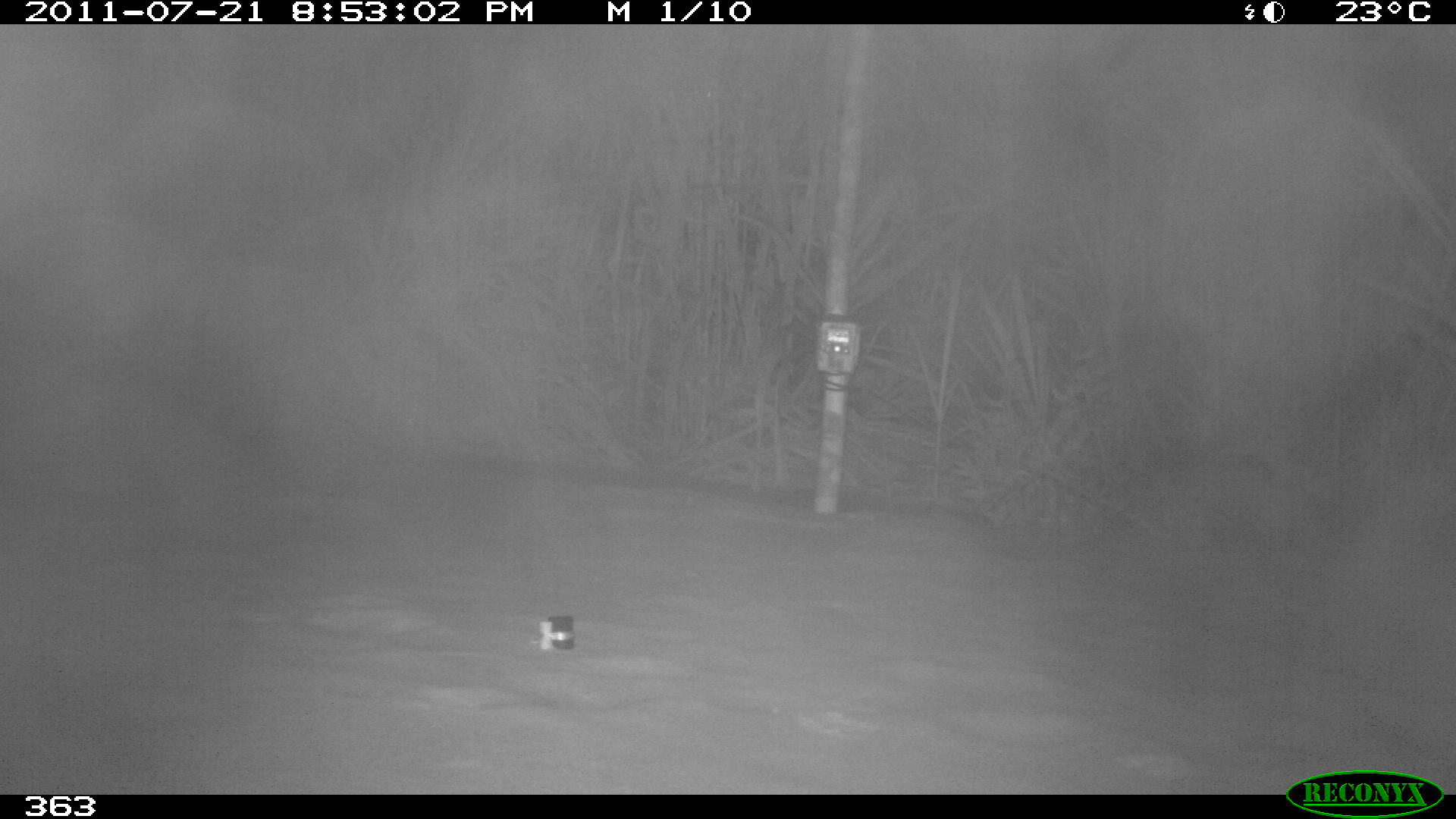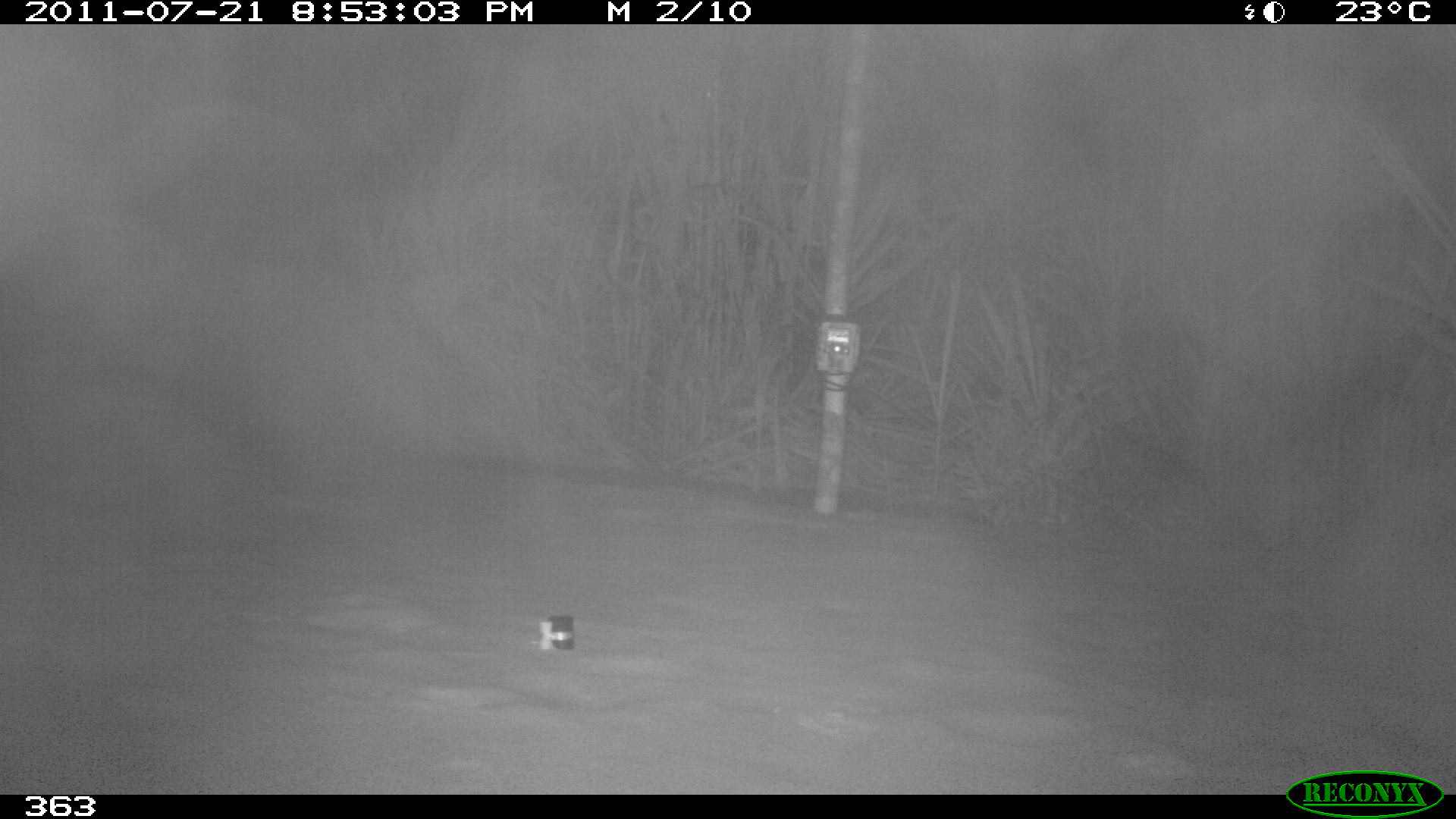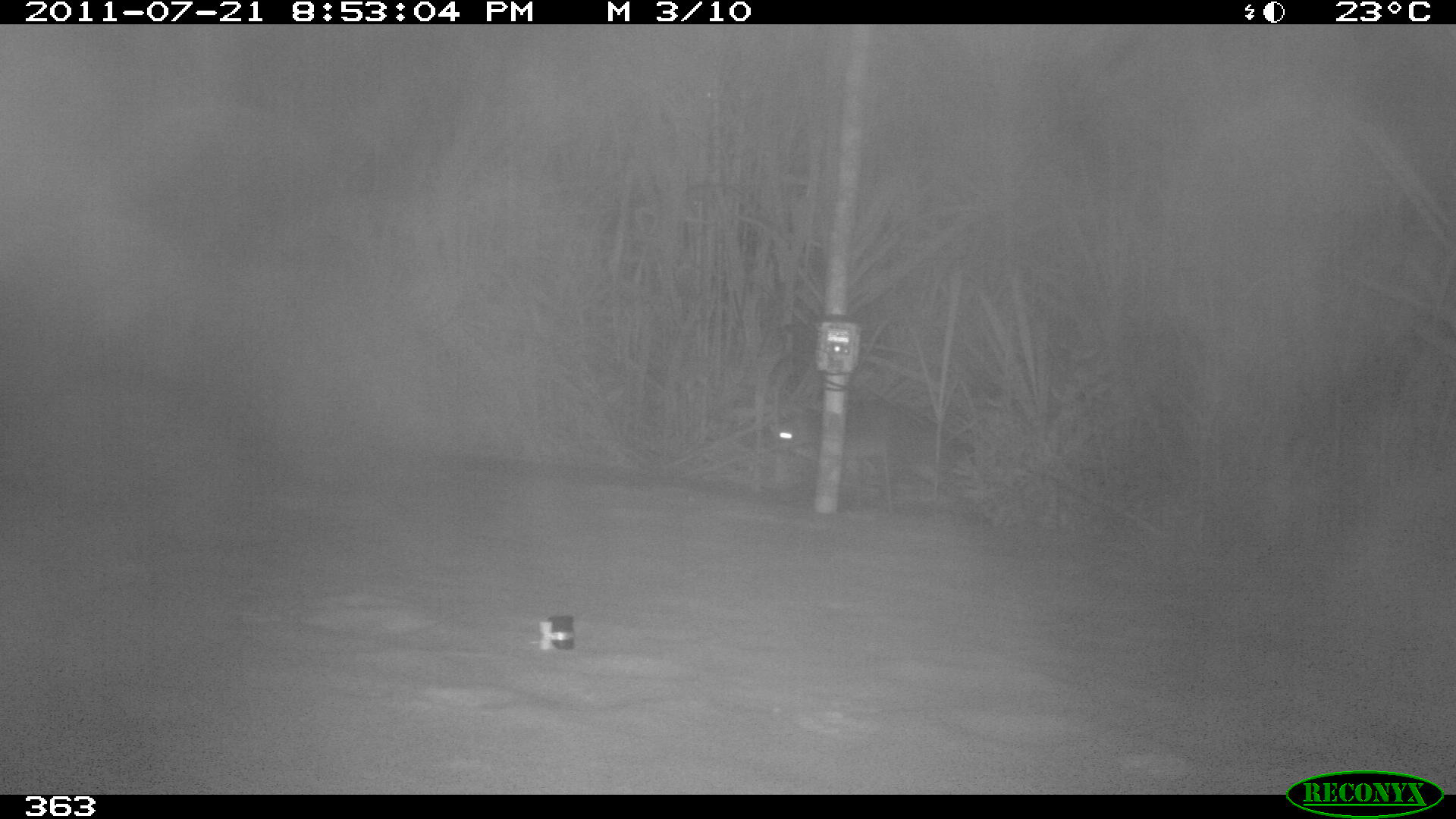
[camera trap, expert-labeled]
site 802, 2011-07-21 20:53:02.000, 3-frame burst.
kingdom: Animalia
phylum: Chordata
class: Mammalia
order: Carnivora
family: Procyonidae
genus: Procyon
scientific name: Procyon cancrivorus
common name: crab-eating raccoon